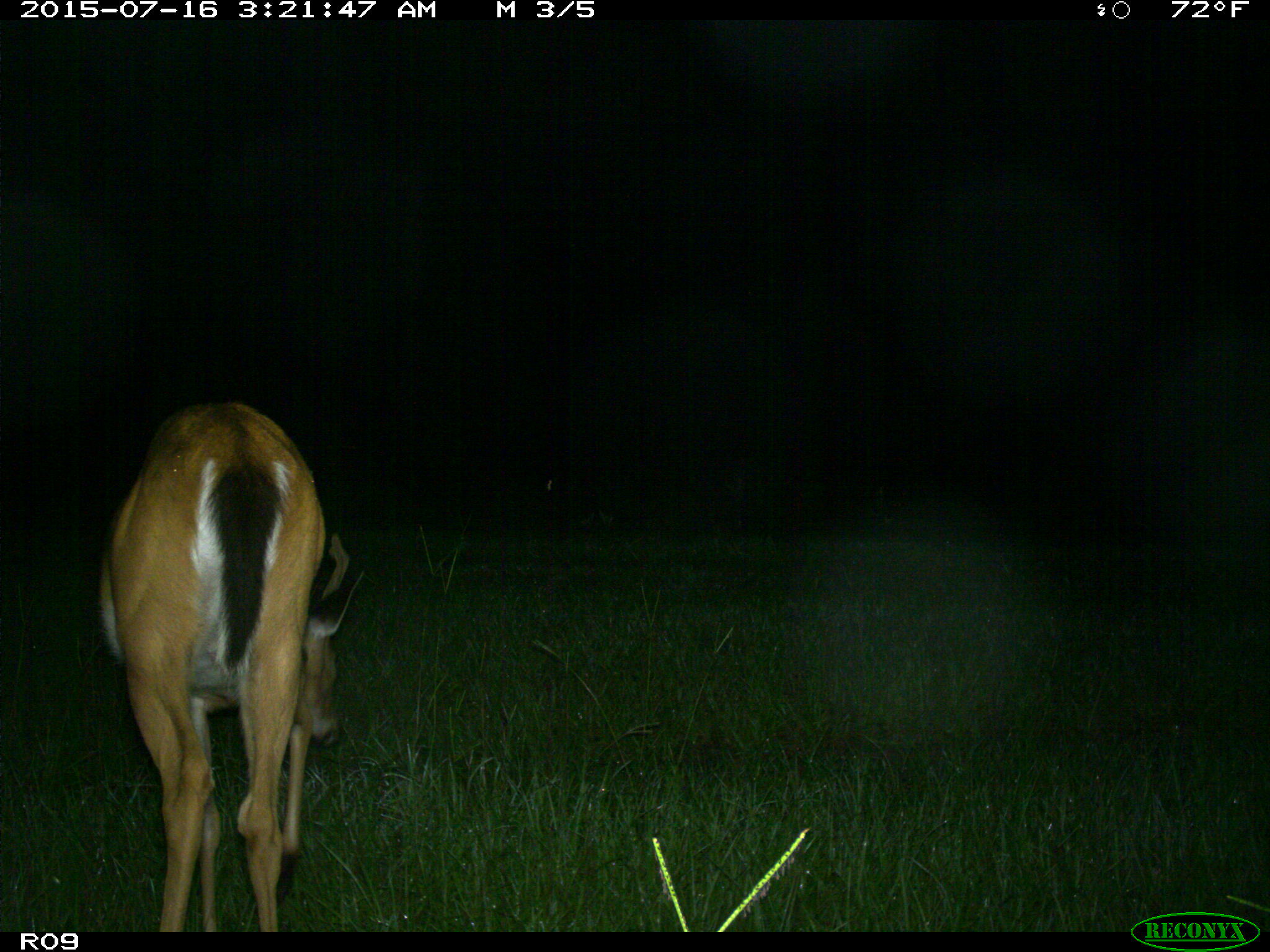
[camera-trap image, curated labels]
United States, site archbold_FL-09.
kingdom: Animalia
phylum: Chordata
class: Mammalia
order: Artiodactyla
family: Cervidae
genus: Odocoileus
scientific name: Odocoileus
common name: deer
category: unidentified deer